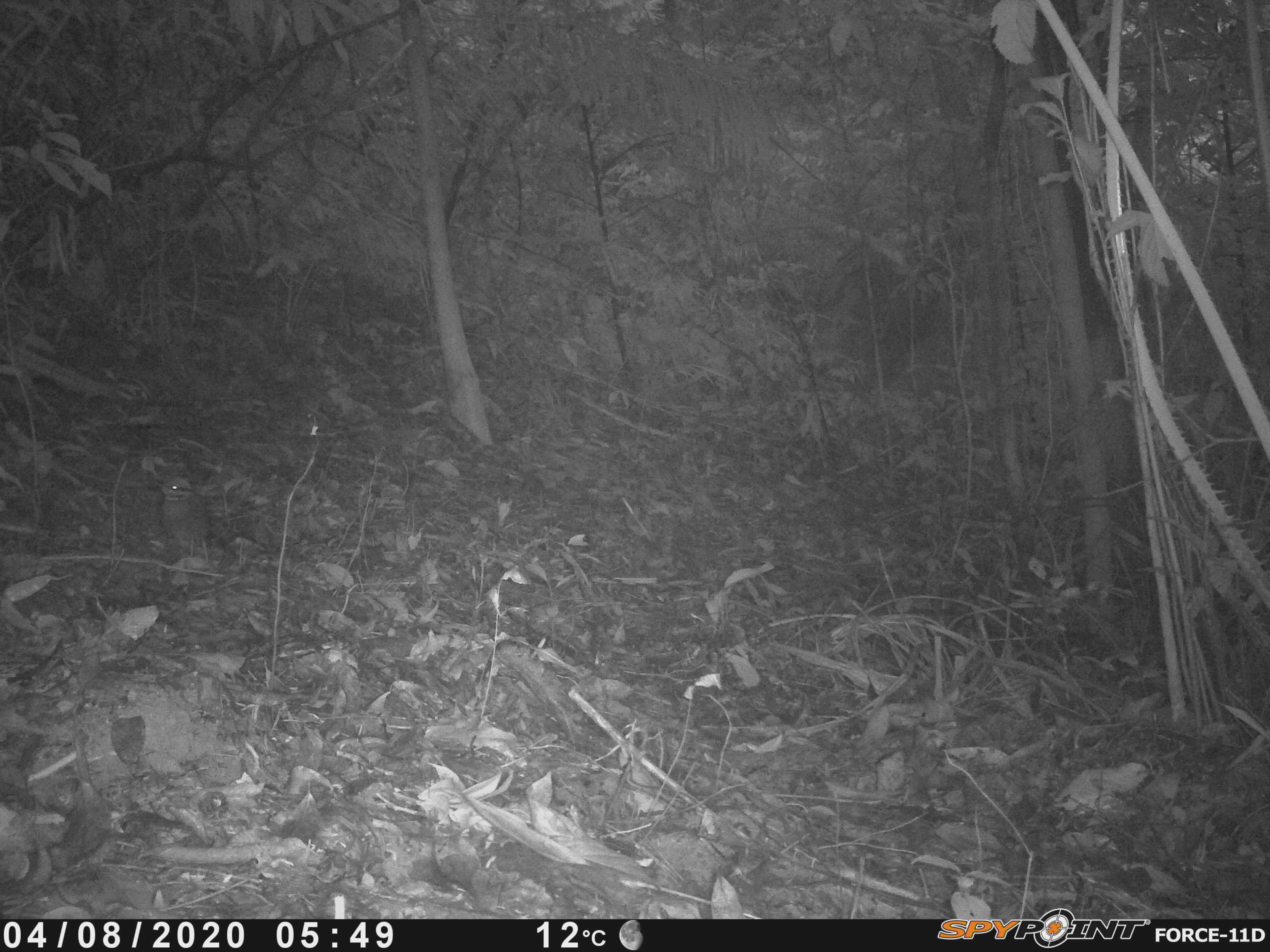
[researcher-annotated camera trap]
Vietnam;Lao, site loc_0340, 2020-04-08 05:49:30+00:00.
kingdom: Animalia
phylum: Chordata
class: Aves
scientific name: Aves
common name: bird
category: unidentified bird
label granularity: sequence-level